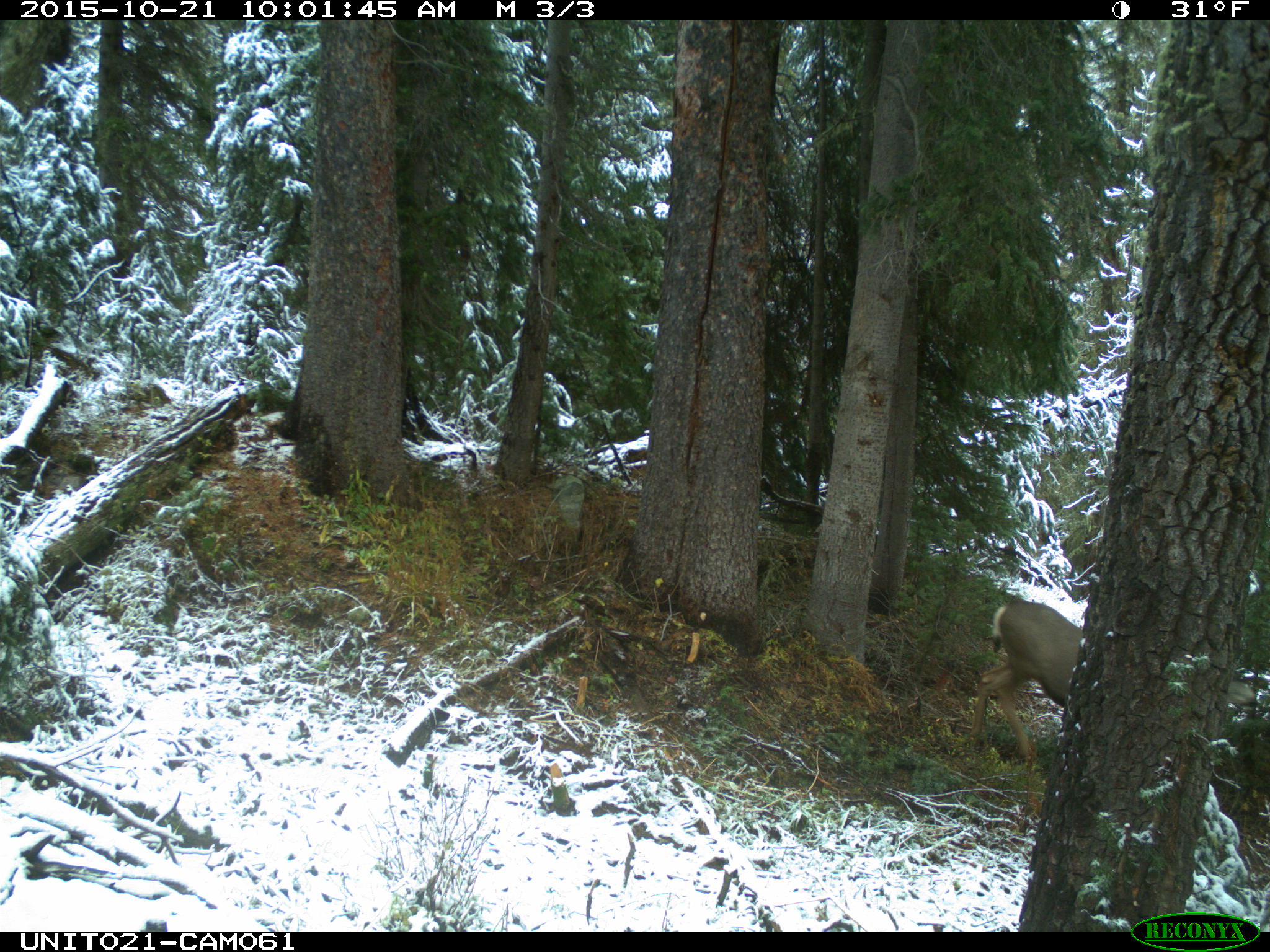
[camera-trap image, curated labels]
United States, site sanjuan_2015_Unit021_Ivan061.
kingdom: Animalia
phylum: Chordata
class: Mammalia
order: Artiodactyla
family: Cervidae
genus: Odocoileus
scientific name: Odocoileus hemionus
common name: mule deer